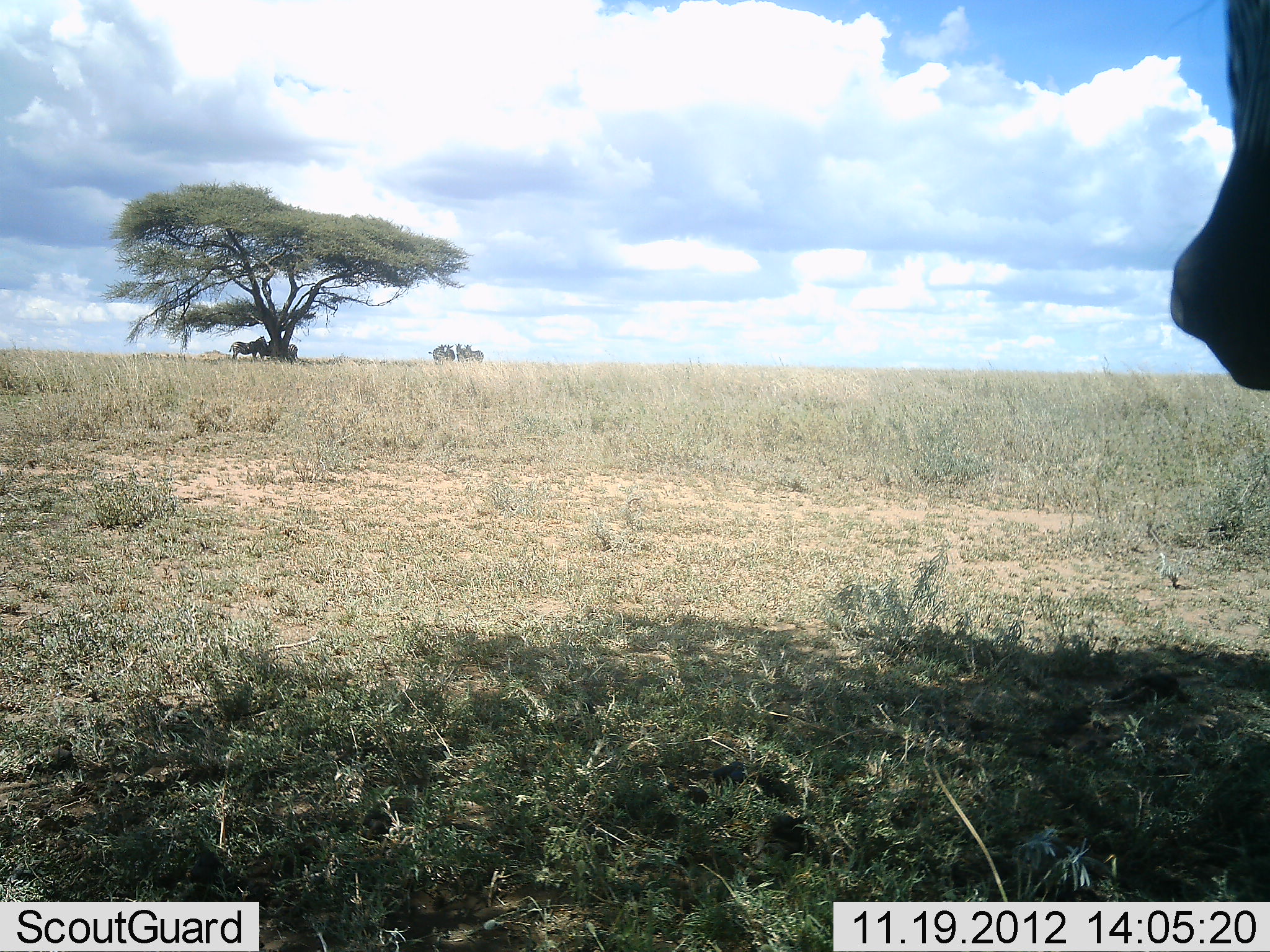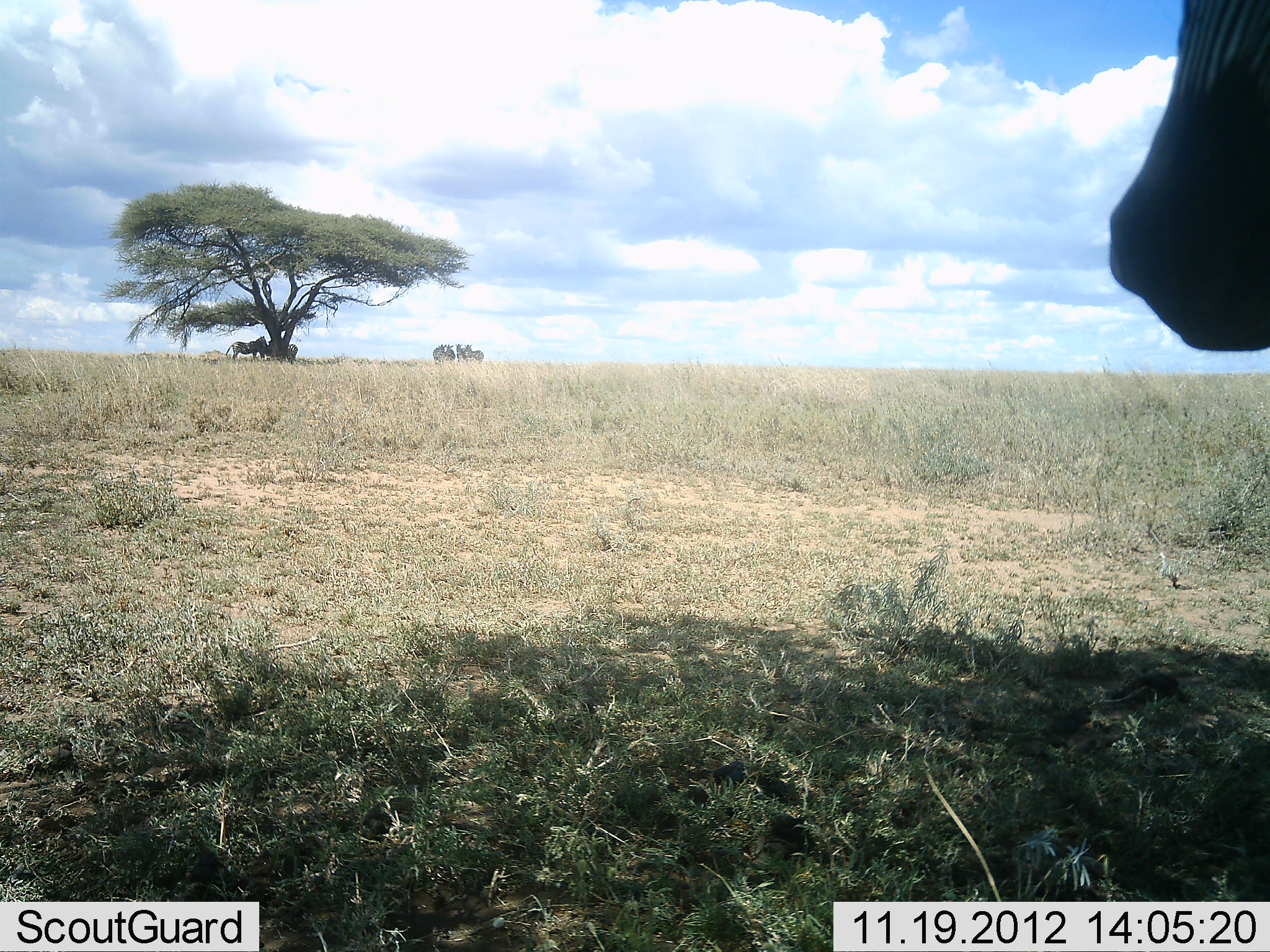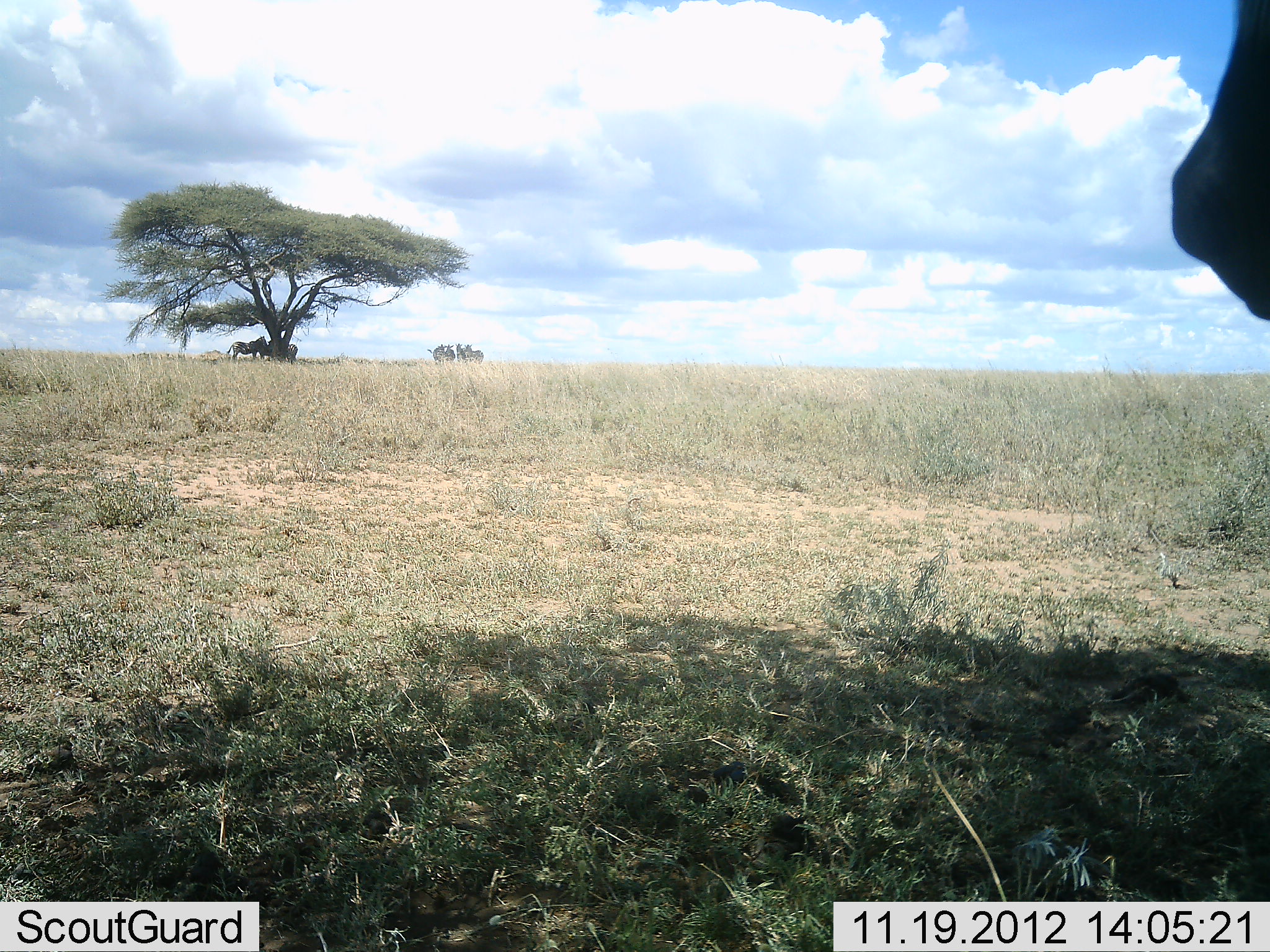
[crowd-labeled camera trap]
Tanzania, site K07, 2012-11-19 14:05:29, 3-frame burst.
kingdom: Animalia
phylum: Chordata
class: Mammalia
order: Perissodactyla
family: Equidae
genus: Equus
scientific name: Equus quagga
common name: plains zebra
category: zebra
Zebra (plains zebra) (Equus quagga), count 5. Behavior (volunteer vote fractions): standing 80%, resting 30%, moving 10%, interacting 0%. Young present (vote fraction): 0%. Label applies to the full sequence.